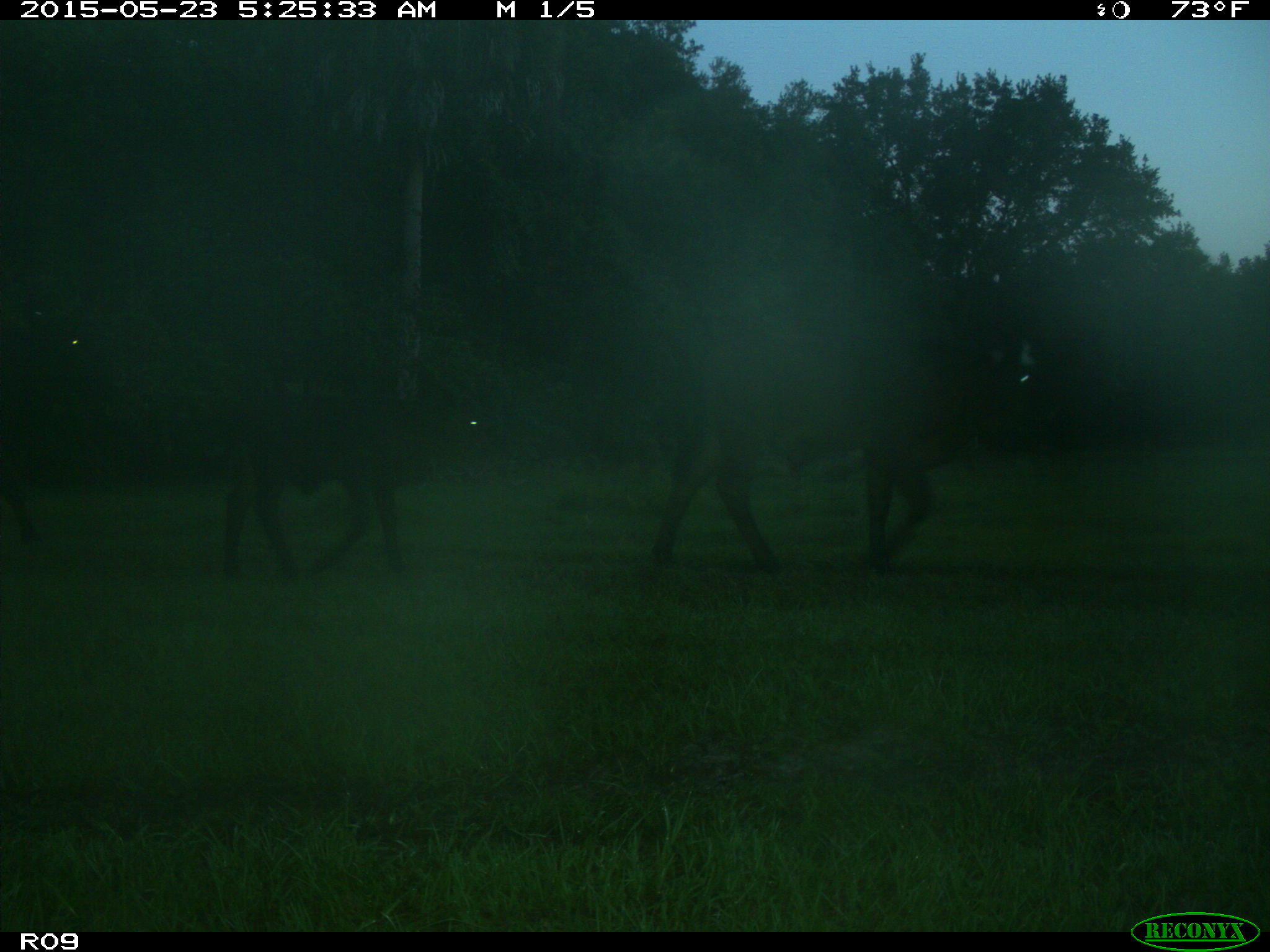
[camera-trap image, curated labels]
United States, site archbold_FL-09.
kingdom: Animalia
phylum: Chordata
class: Mammalia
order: Artiodactyla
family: Bovidae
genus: Bos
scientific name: Bos taurus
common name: domestic cow